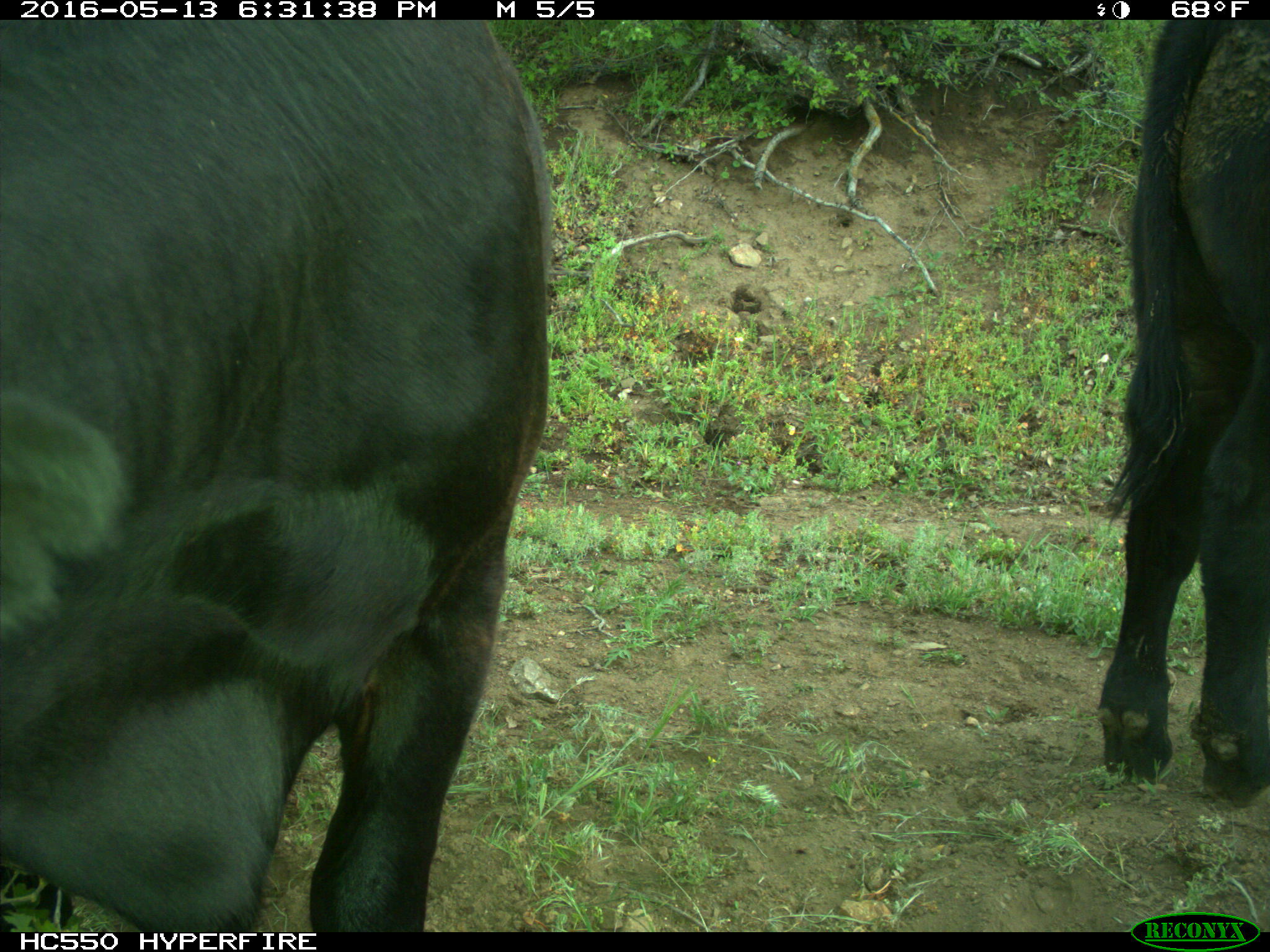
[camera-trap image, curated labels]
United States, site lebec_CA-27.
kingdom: Animalia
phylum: Chordata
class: Mammalia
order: Artiodactyla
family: Bovidae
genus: Bos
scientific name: Bos taurus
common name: domestic cow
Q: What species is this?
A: Bos taurus (domestic cow).